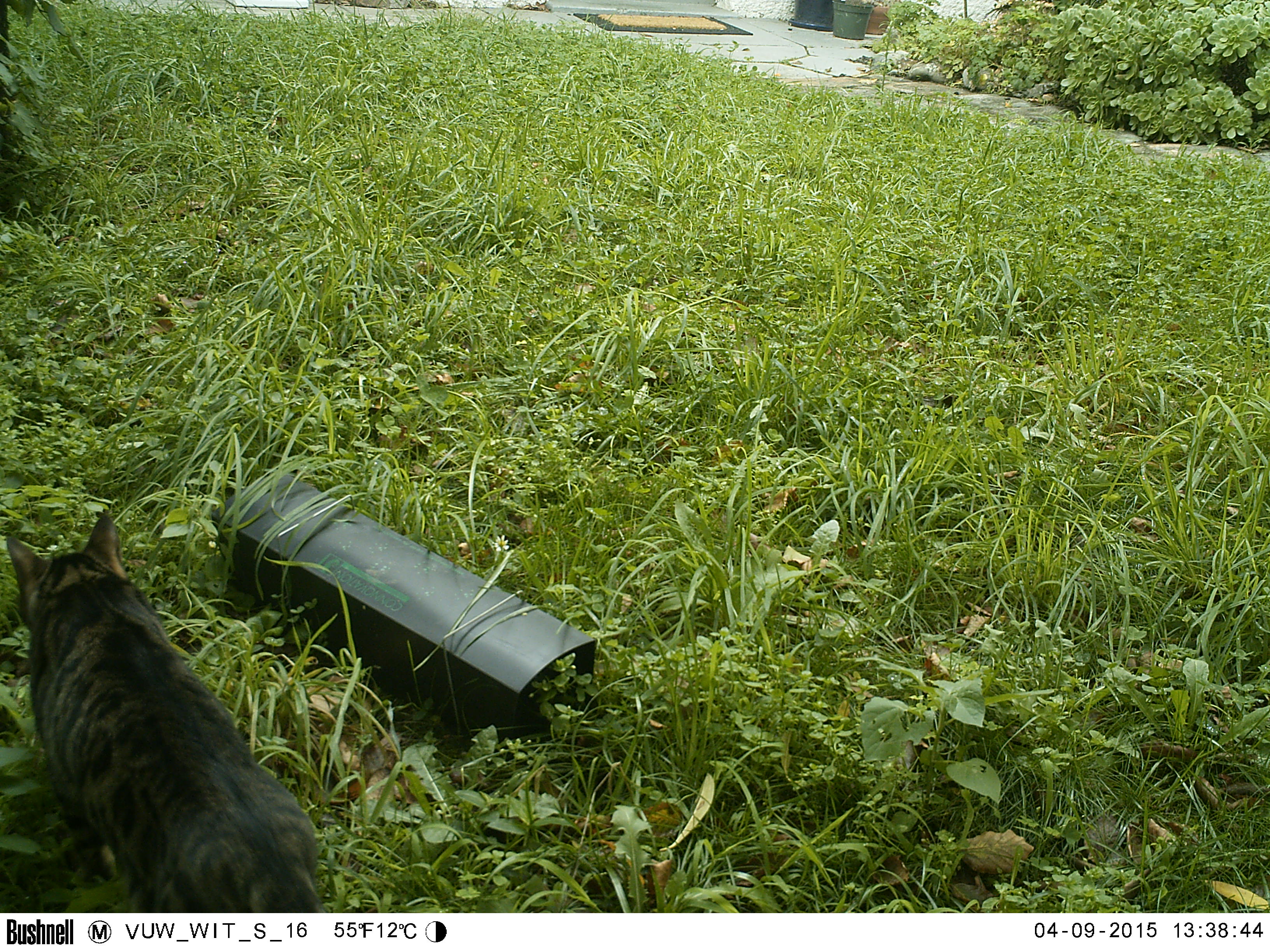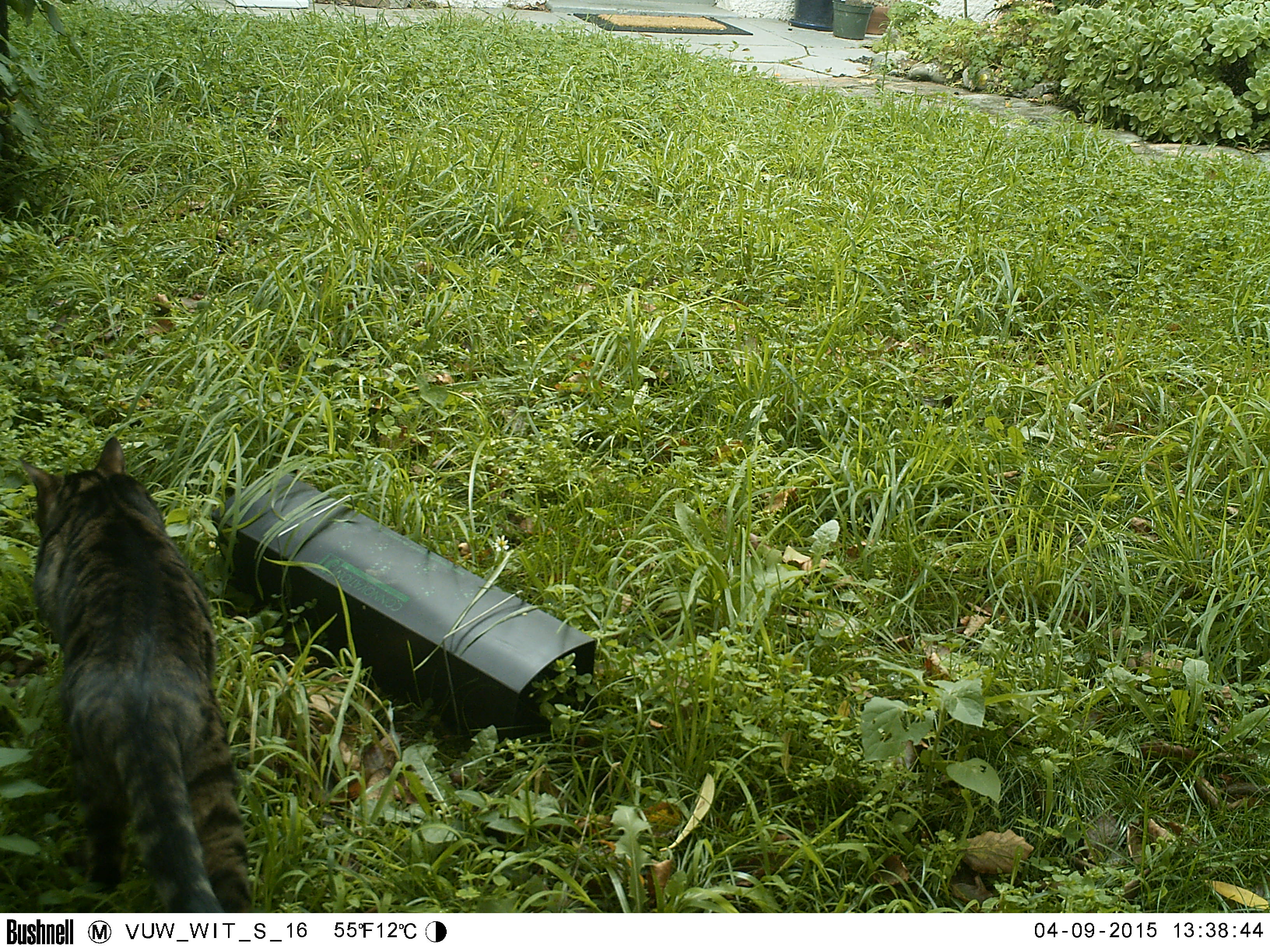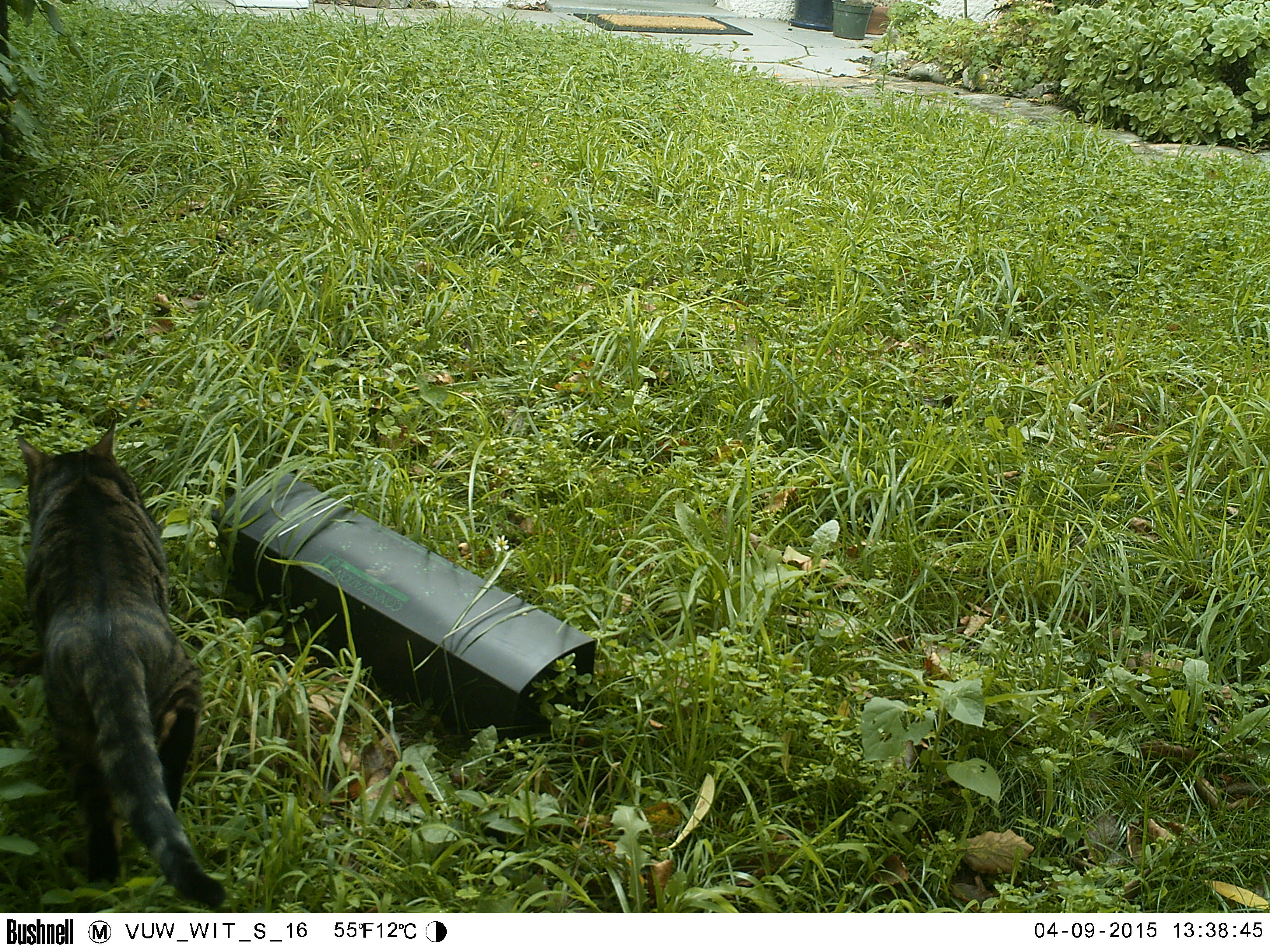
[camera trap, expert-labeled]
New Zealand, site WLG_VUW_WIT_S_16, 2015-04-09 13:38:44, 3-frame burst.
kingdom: Animalia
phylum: Chordata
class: Mammalia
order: Carnivora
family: Felidae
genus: Felis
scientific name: Felis catus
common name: domestic cat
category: cat